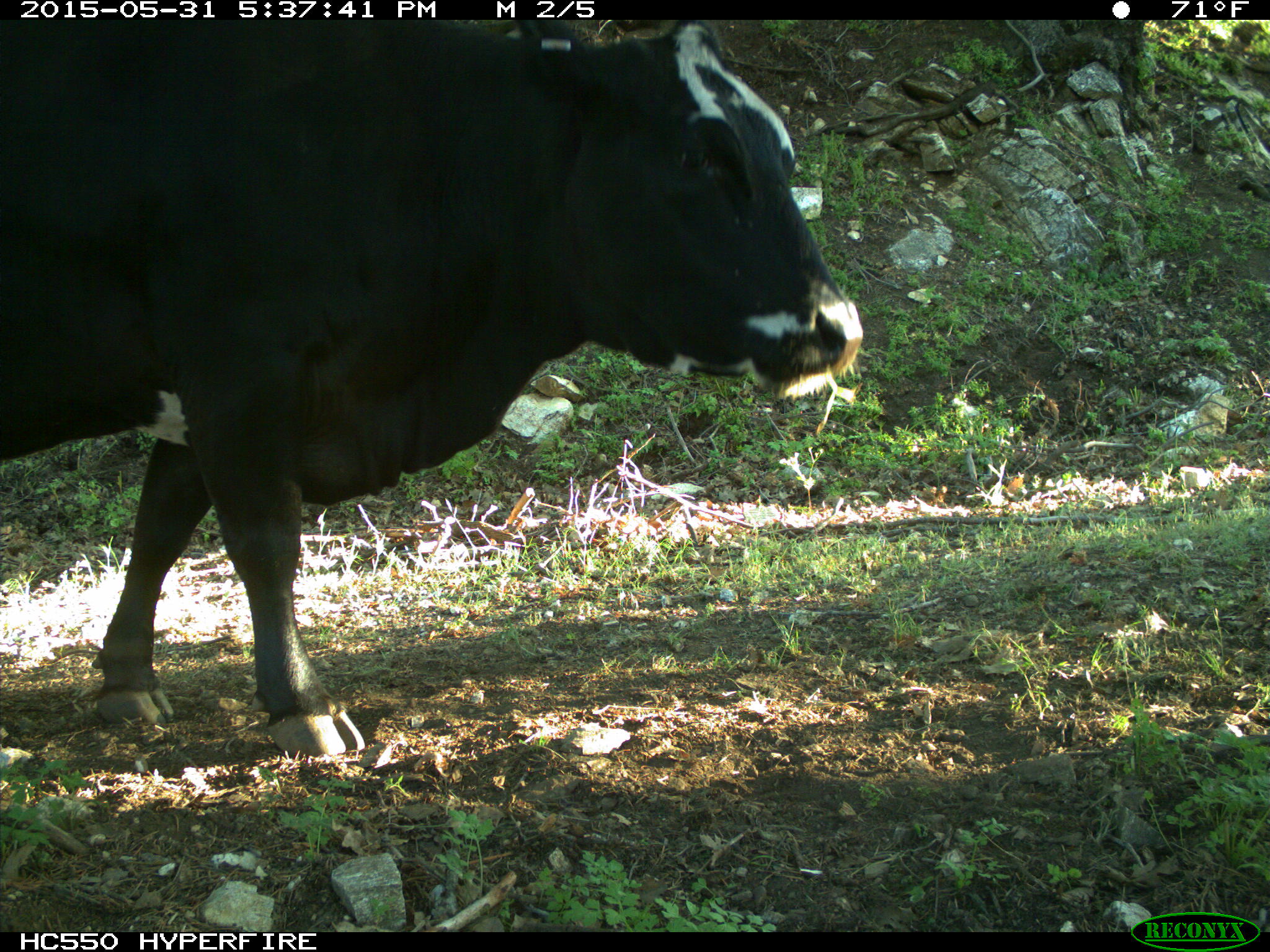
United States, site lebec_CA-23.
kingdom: Animalia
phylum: Chordata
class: Mammalia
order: Artiodactyla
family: Bovidae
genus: Bos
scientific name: Bos taurus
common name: domestic cow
Bos taurus (domestic cow).